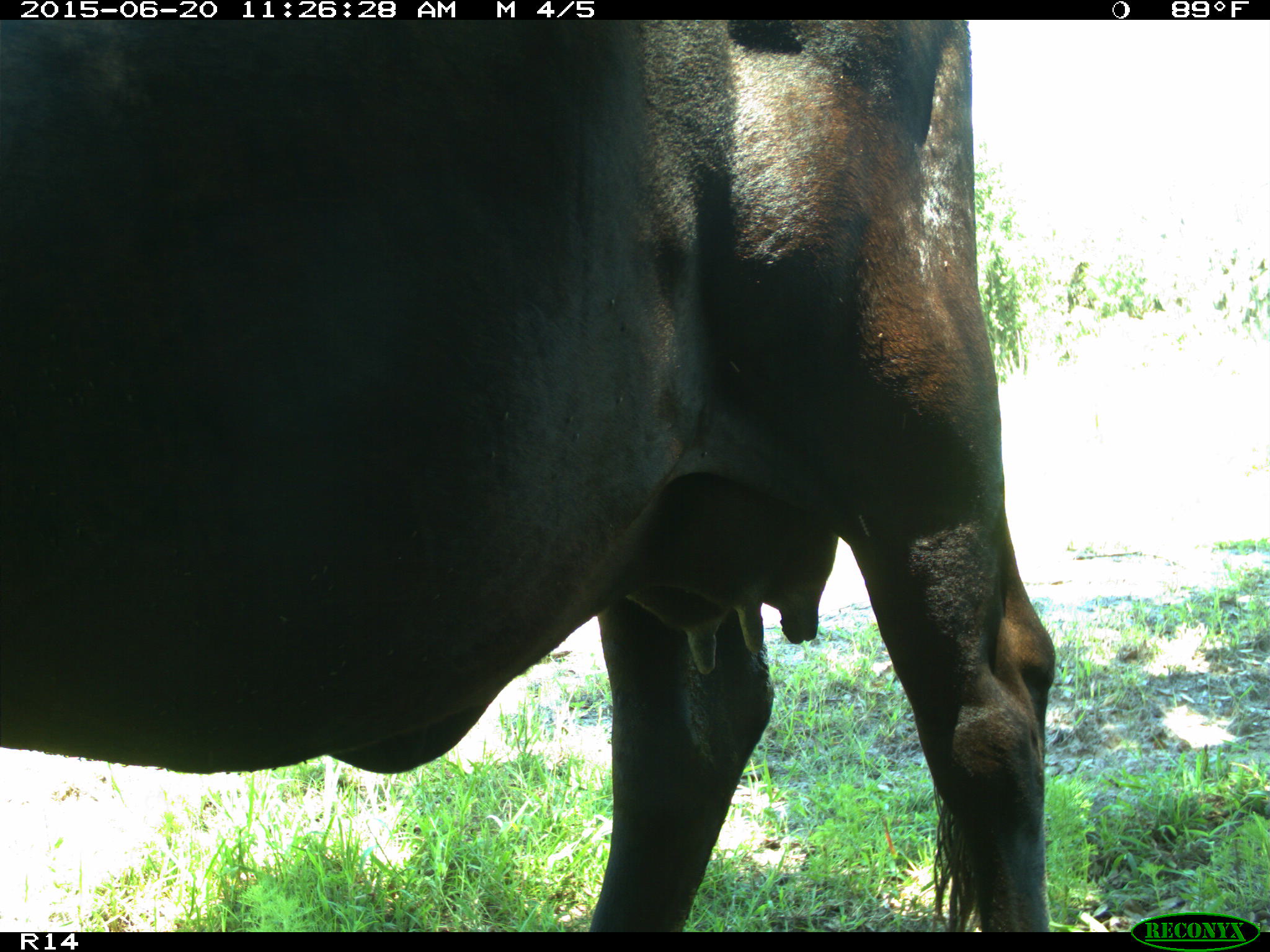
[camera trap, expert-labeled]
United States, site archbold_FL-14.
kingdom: Animalia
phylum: Chordata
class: Mammalia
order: Artiodactyla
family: Bovidae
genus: Bos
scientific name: Bos taurus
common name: domestic cow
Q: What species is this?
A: Bos taurus (domestic cow).